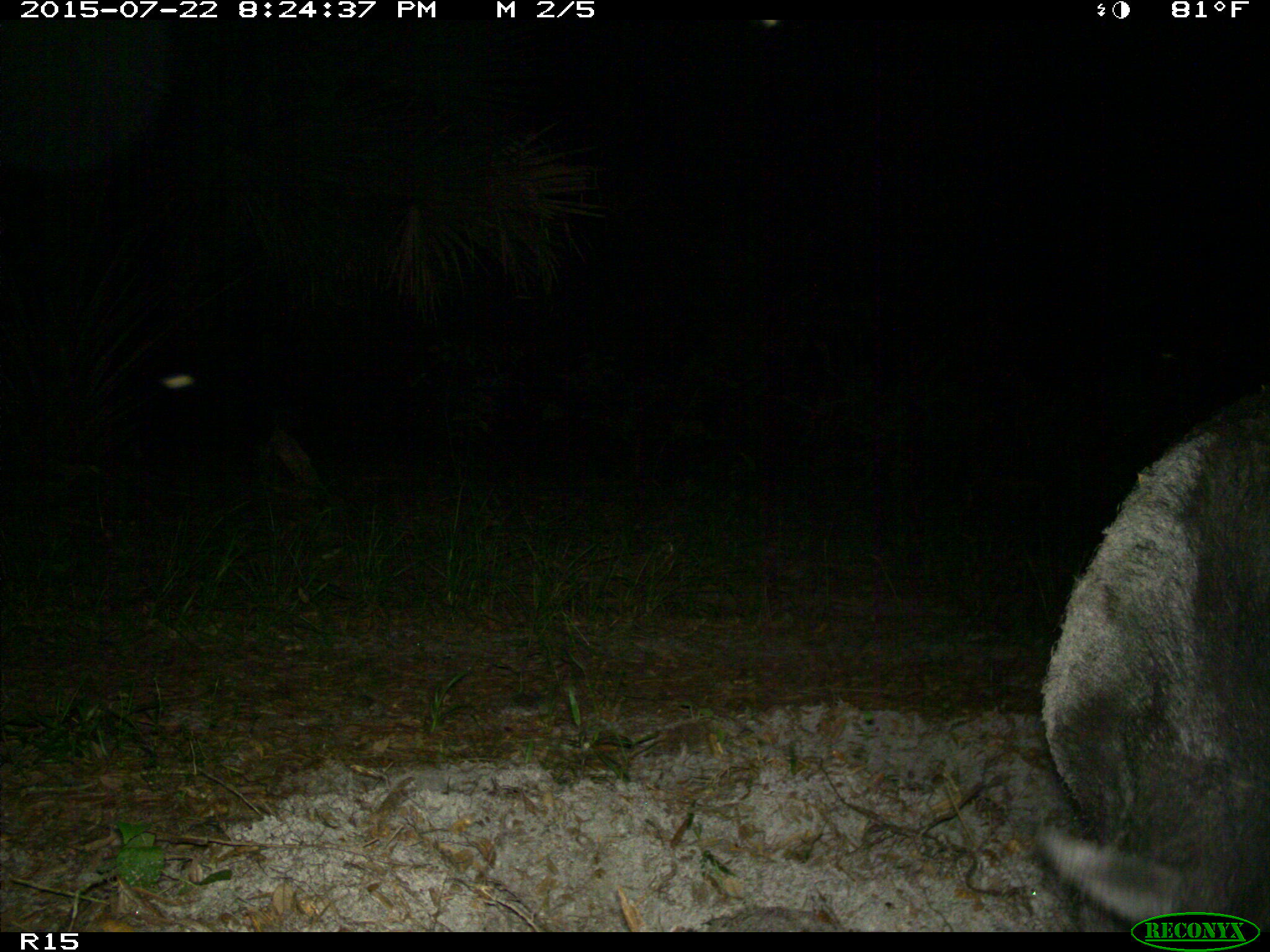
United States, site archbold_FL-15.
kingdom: Animalia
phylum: Chordata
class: Mammalia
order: Artiodactyla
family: Suidae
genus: Sus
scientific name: Sus scrofa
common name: wild boar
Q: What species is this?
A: Sus scrofa (wild boar).